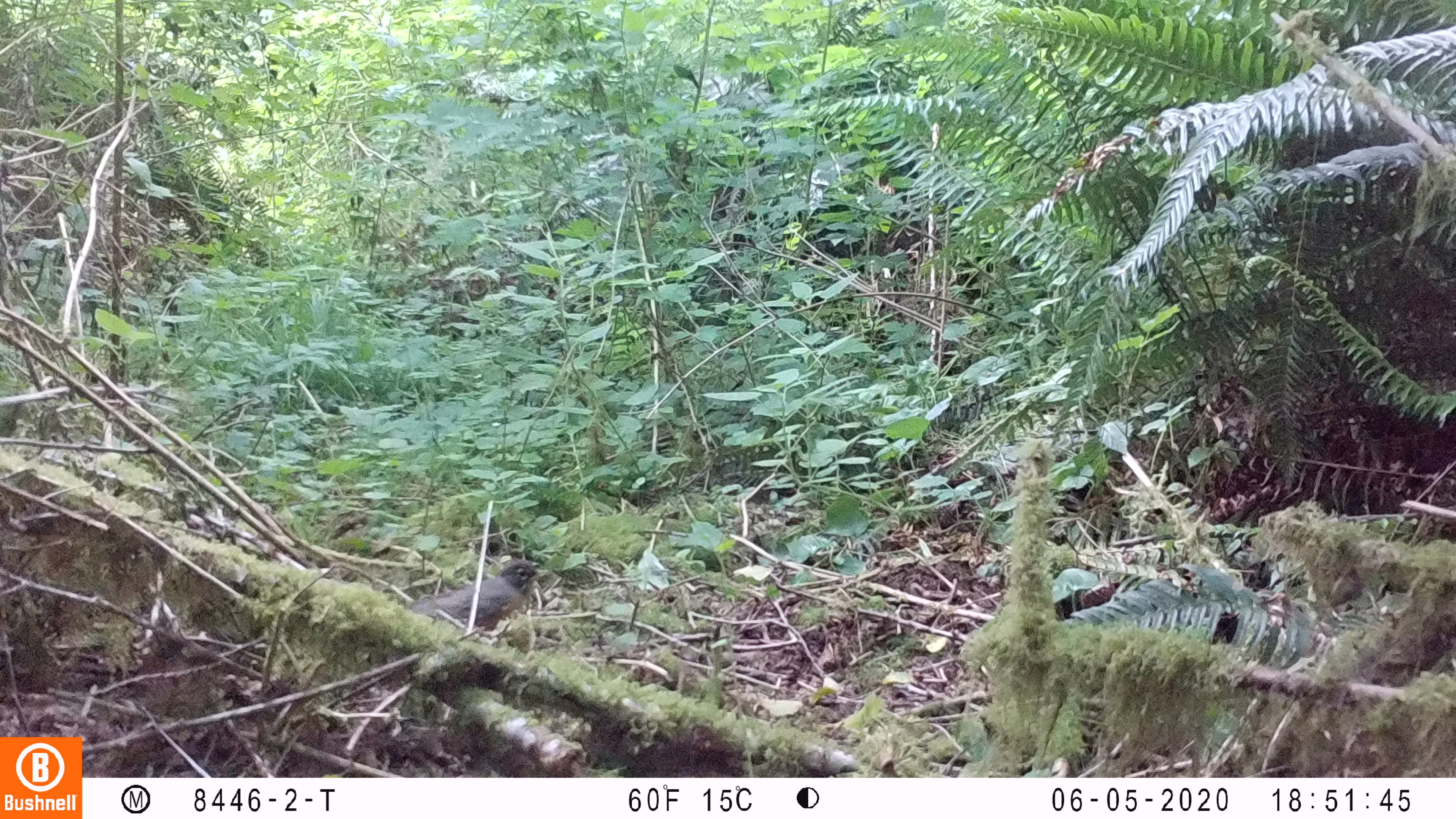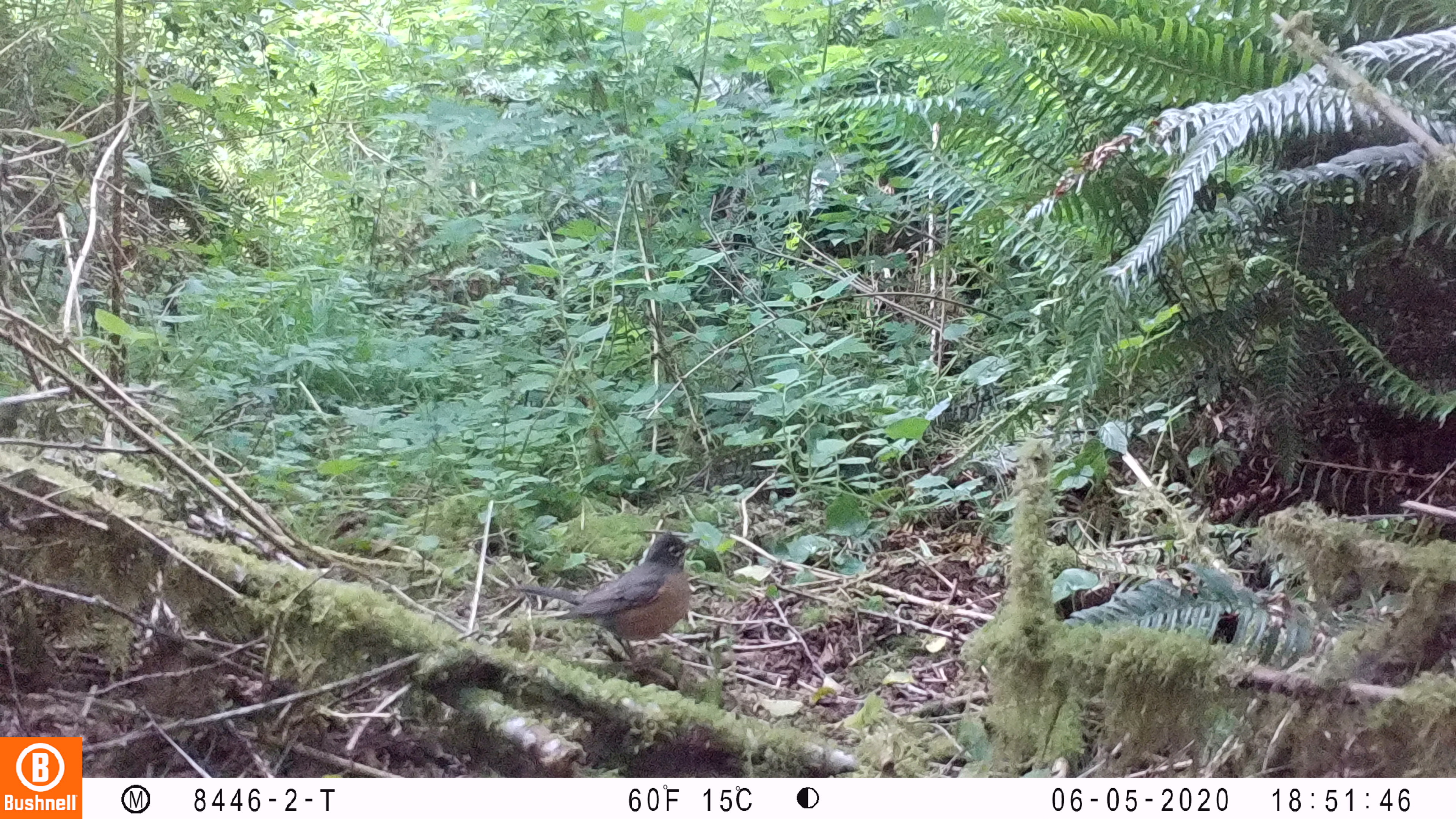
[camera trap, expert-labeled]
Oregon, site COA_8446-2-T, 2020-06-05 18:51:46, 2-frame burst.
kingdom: Animalia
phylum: Chordata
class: Aves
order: Passeriformes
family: Turdidae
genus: Turdus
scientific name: Turdus migratorius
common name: american robin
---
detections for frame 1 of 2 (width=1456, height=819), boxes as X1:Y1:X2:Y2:
american robin: 384:550:557:654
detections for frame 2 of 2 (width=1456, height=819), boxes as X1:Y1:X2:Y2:
american robin: 486:522:713:679